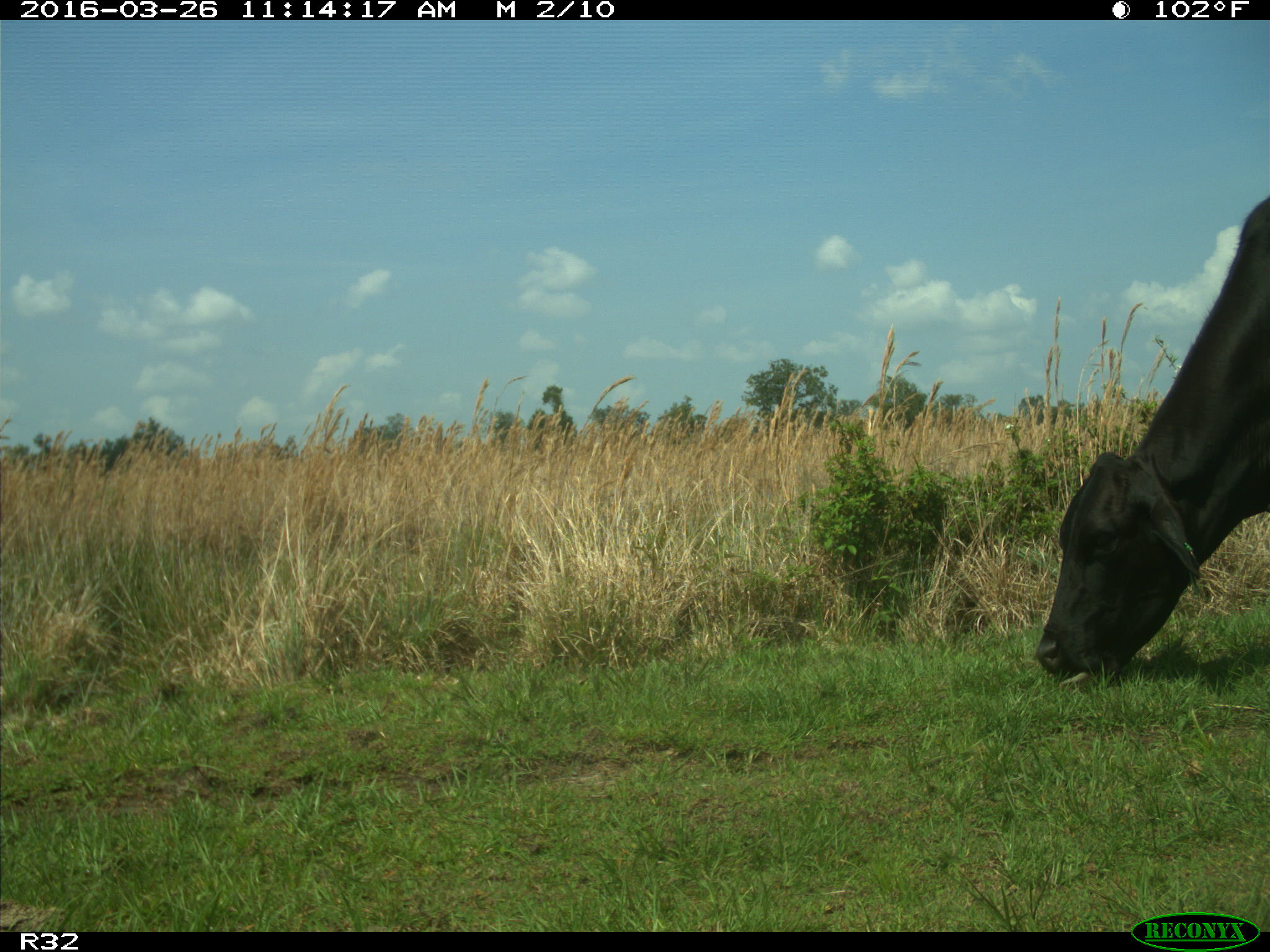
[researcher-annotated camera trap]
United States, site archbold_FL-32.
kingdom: Animalia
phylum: Chordata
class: Mammalia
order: Artiodactyla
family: Bovidae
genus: Bos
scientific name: Bos taurus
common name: domestic cow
Bos taurus (domestic cow).